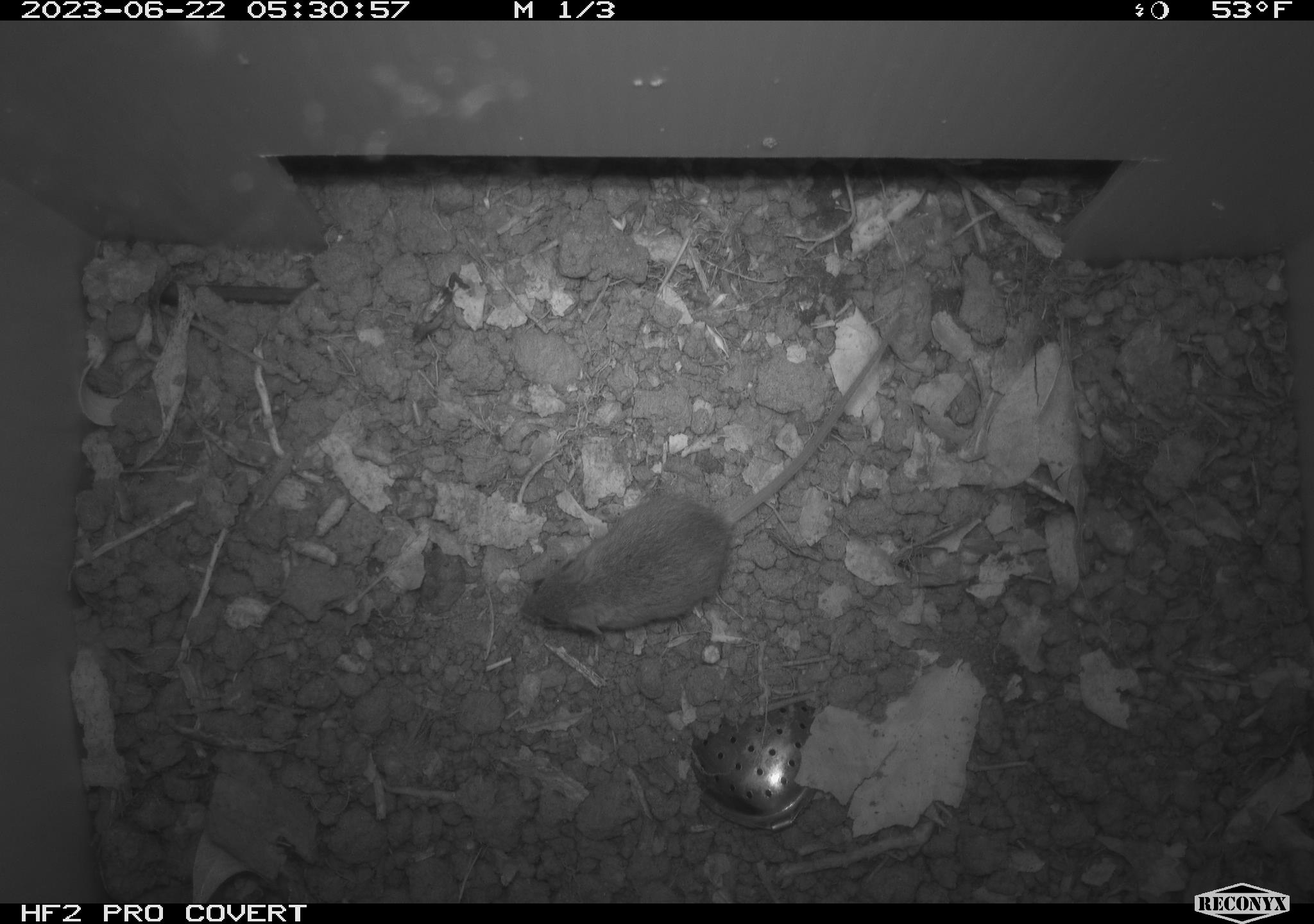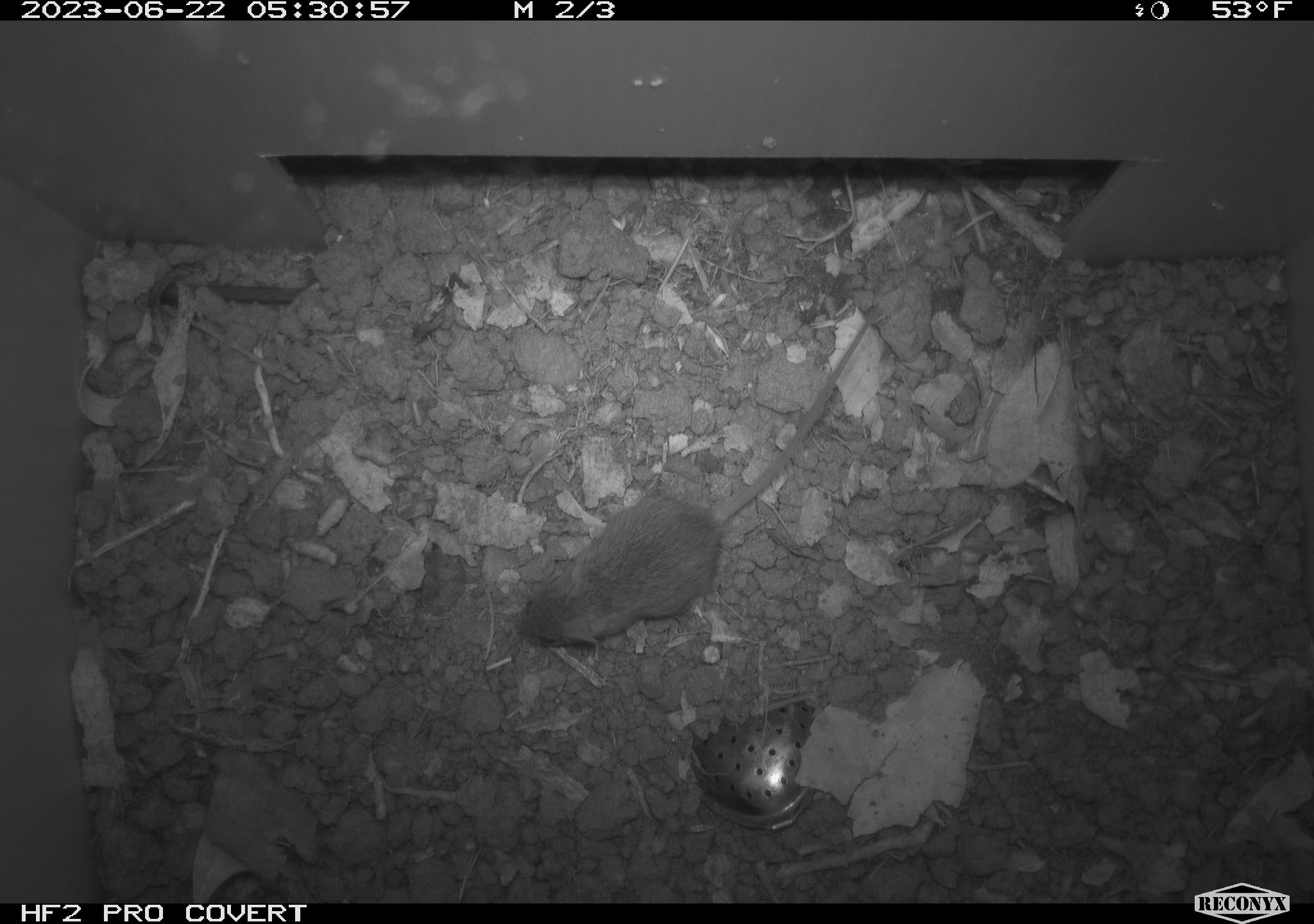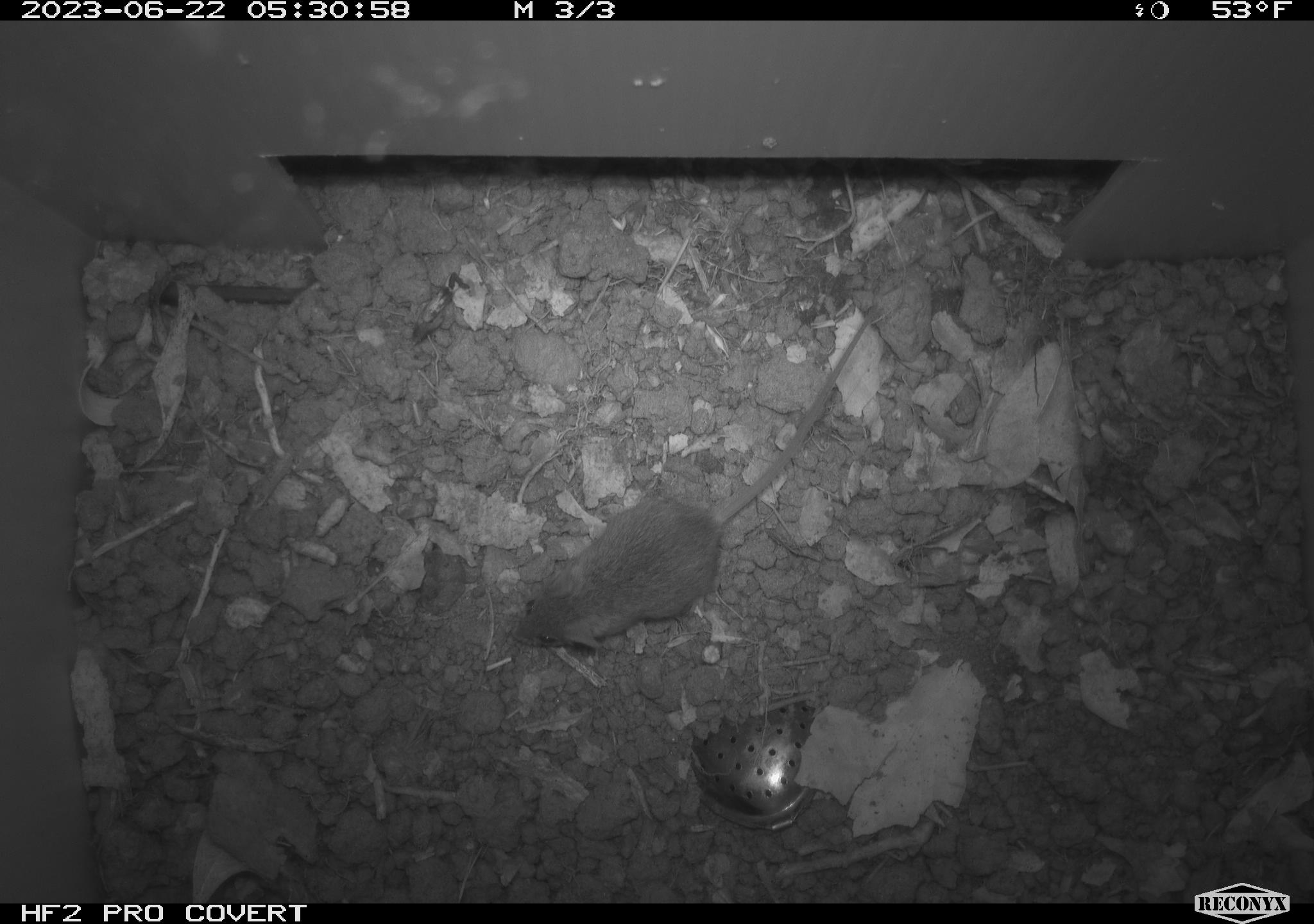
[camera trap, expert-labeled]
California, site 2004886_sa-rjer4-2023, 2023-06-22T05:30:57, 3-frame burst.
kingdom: Animalia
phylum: Chordata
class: Mammalia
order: Rodentia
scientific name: Rodentia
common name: mouse species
Mouse species (Rodentia).